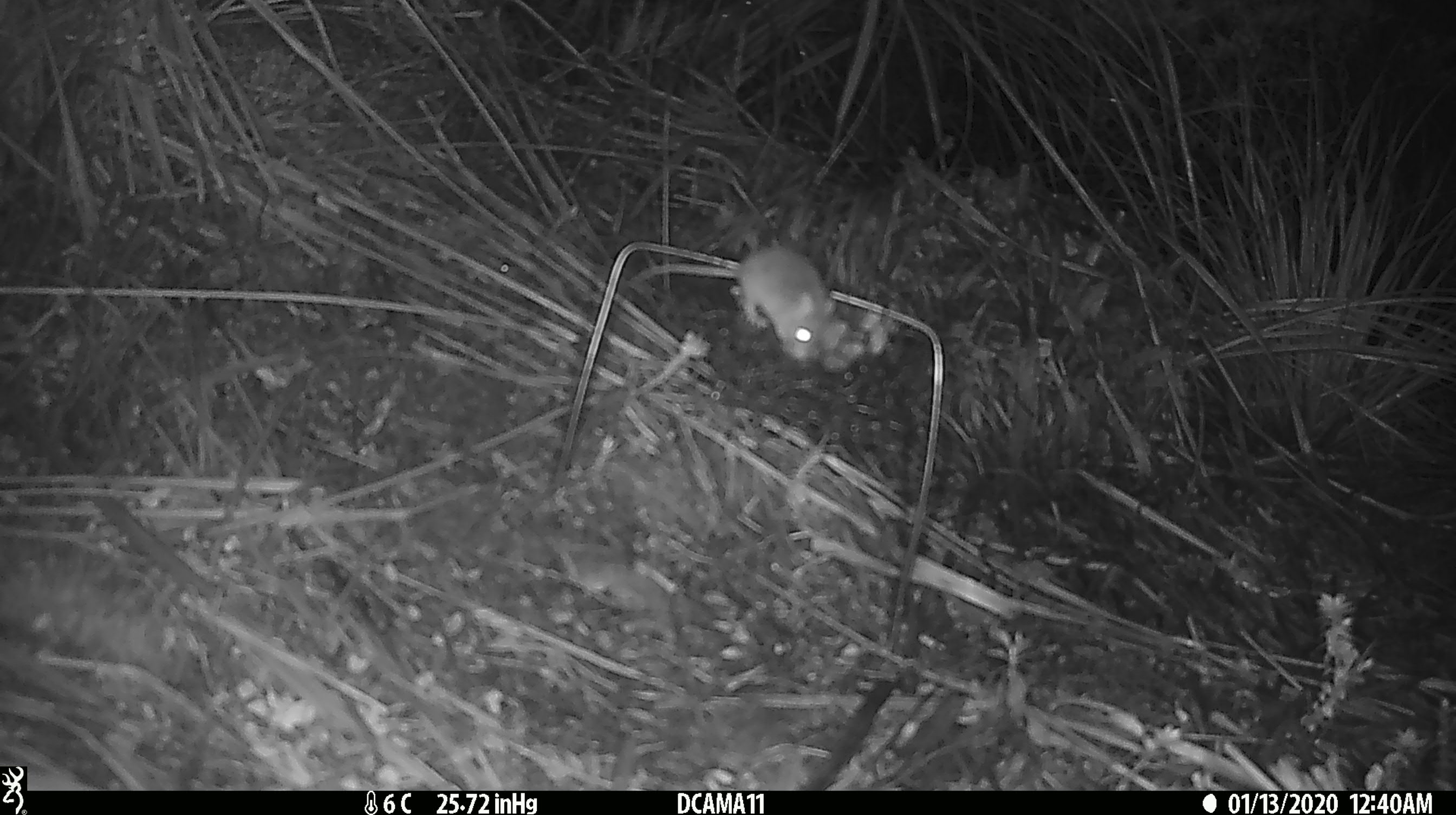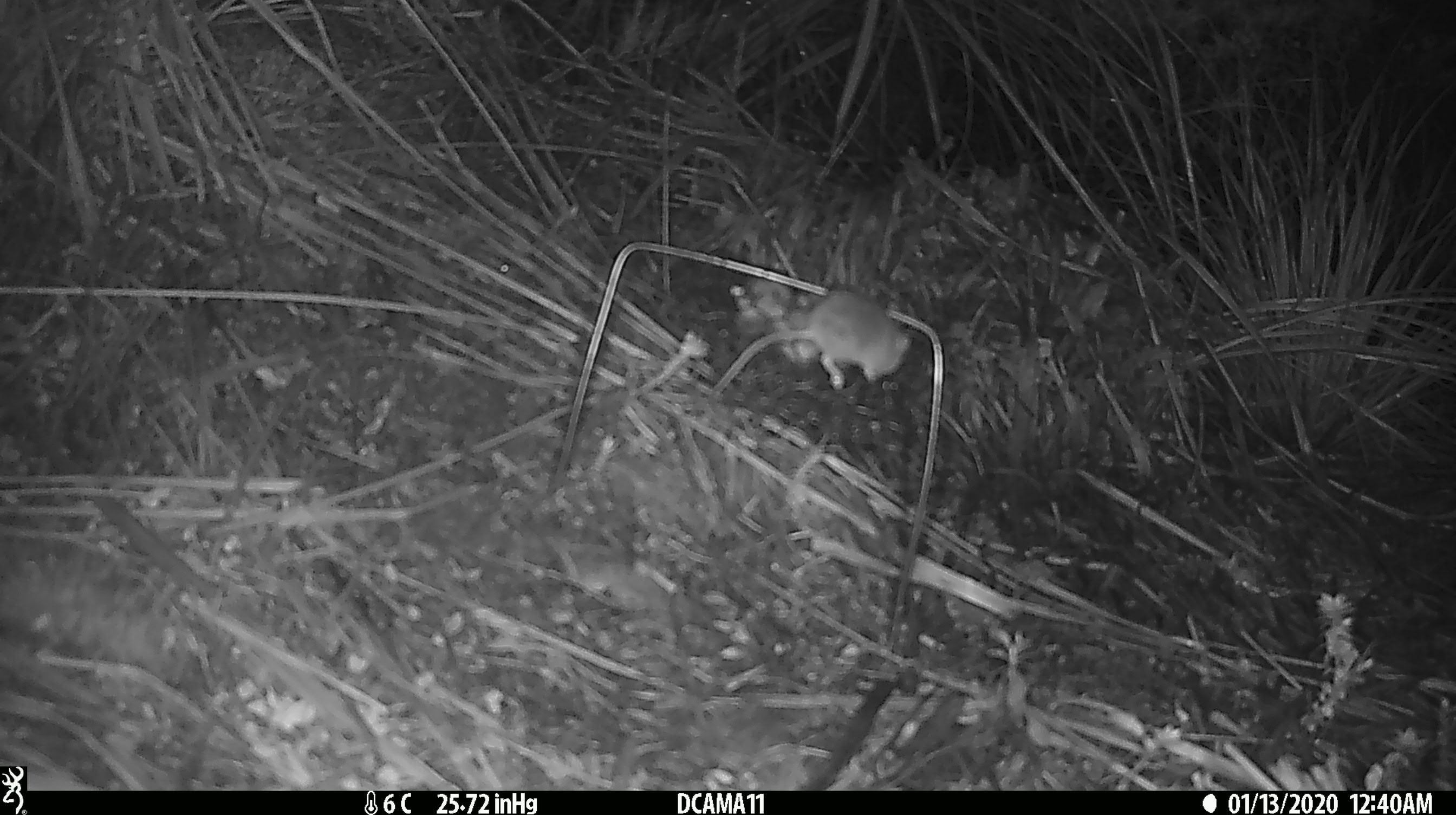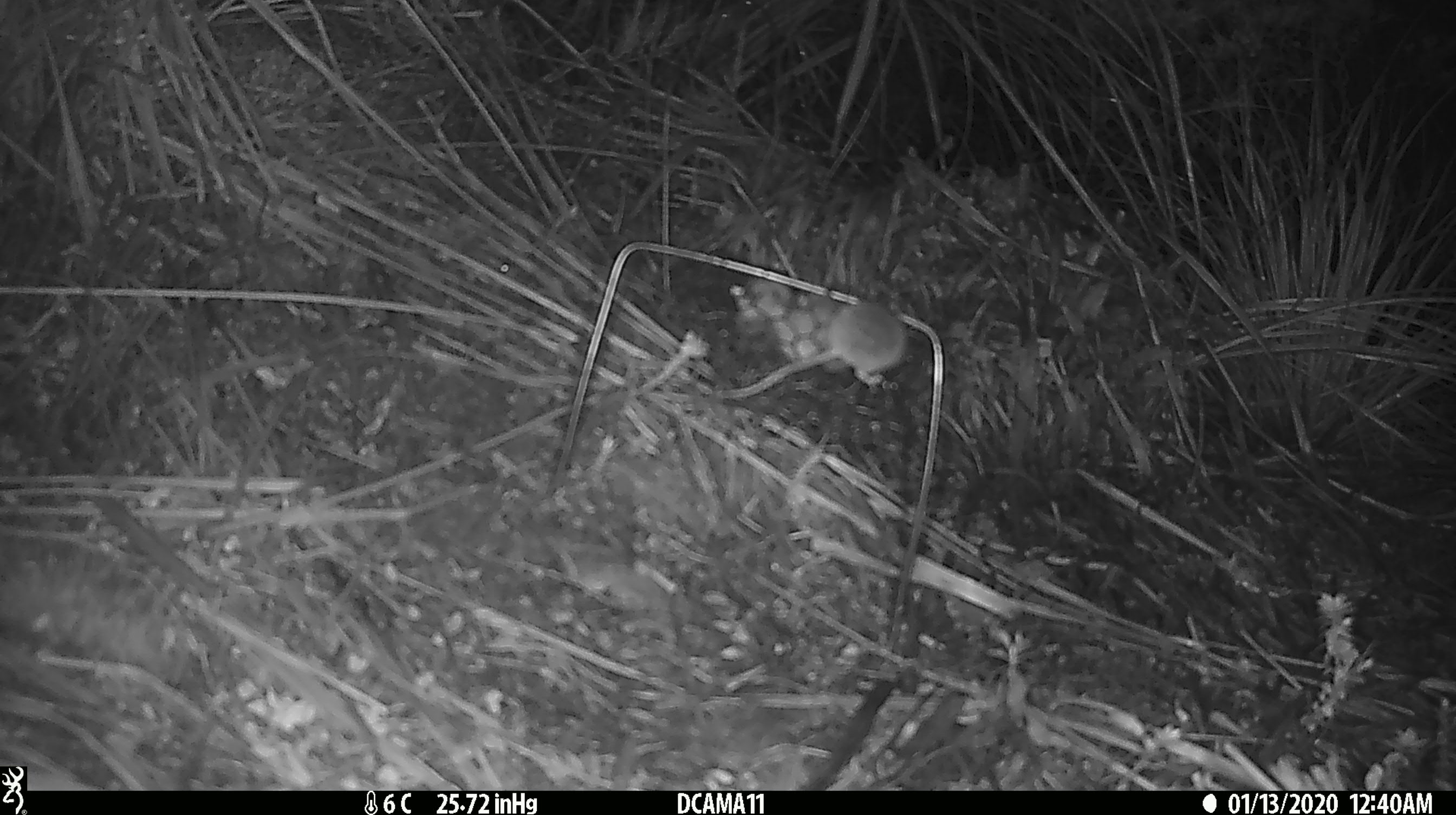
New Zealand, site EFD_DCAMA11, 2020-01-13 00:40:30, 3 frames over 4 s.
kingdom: Animalia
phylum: Chordata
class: Mammalia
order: Rodentia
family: Muridae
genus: Mus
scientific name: Mus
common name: mouse